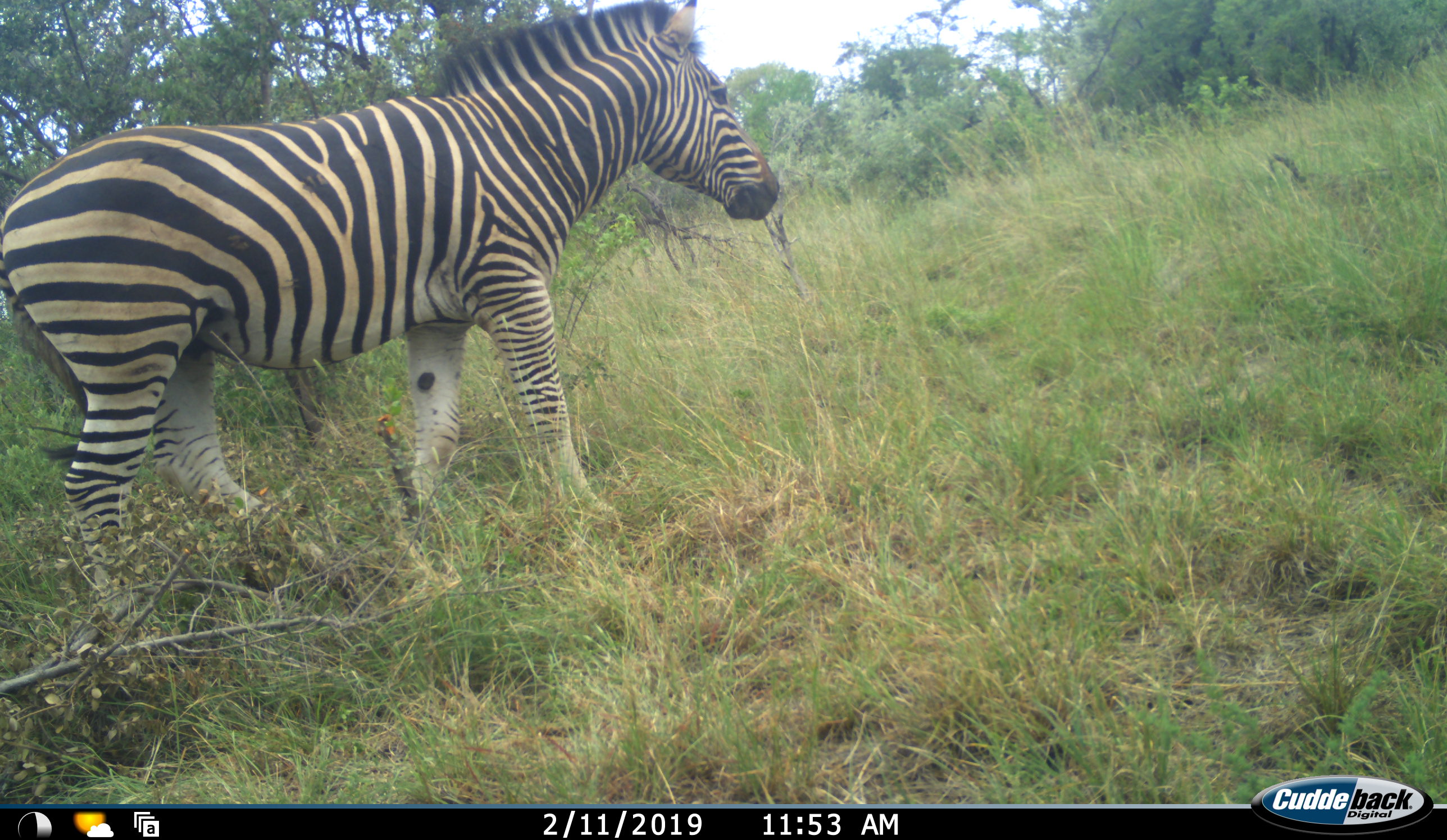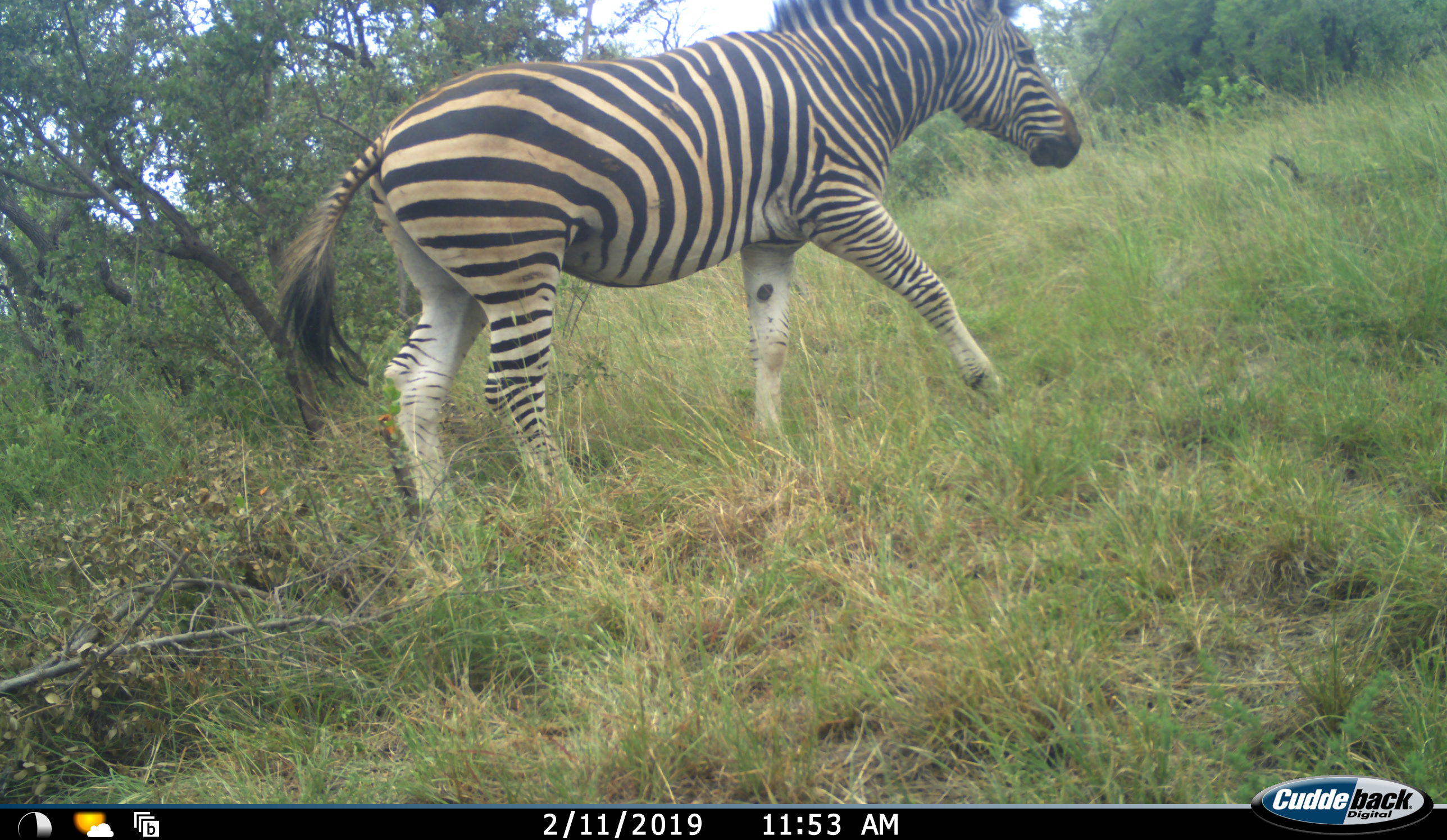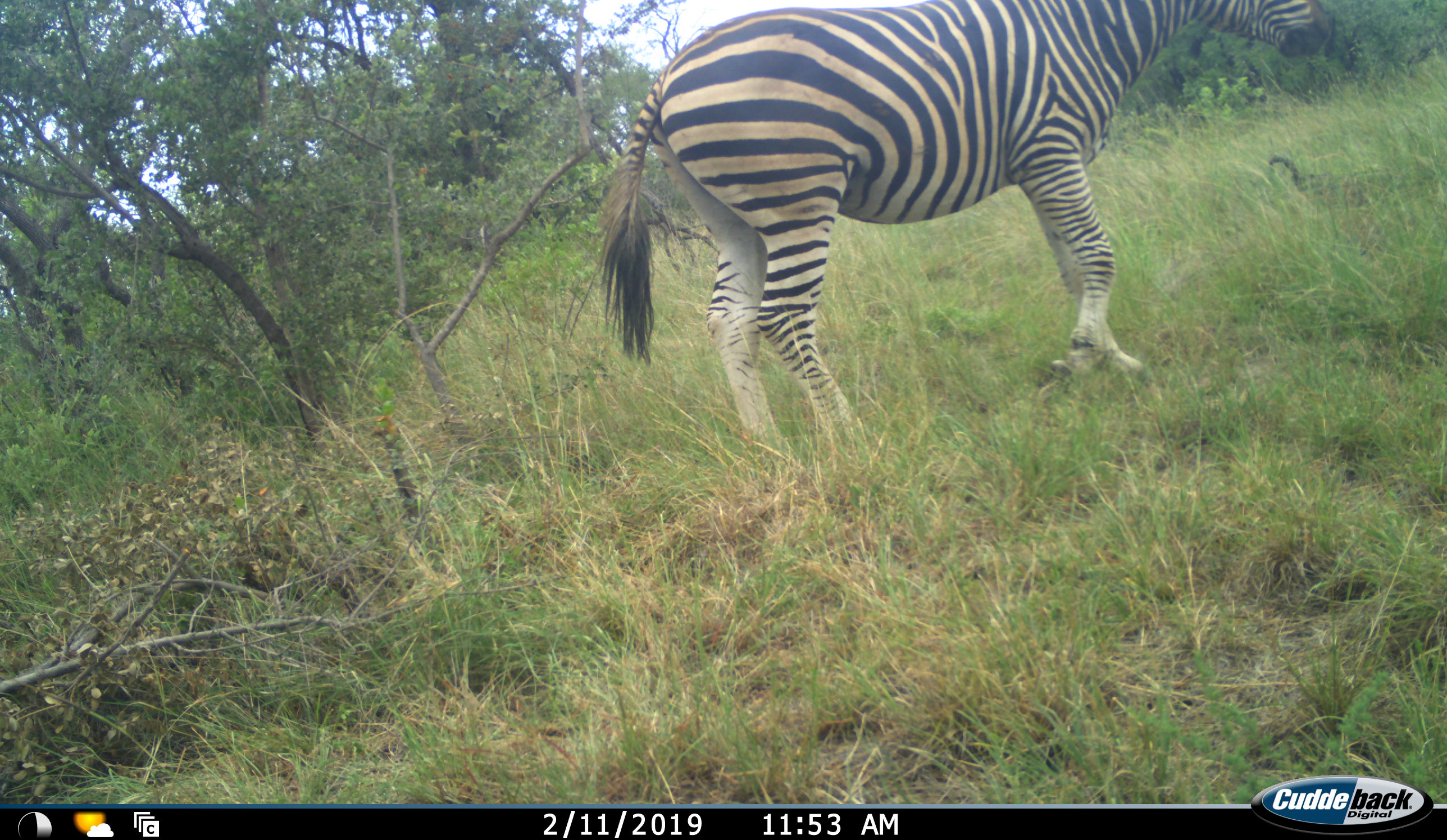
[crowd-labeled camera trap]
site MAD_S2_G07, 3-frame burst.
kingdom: Animalia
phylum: Chordata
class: Mammalia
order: Perissodactyla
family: Equidae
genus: Equus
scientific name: Equus quagga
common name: plains zebra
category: zebraplains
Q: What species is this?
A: Zebraplains (plains zebra) (Equus quagga).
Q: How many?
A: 1.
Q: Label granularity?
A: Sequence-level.